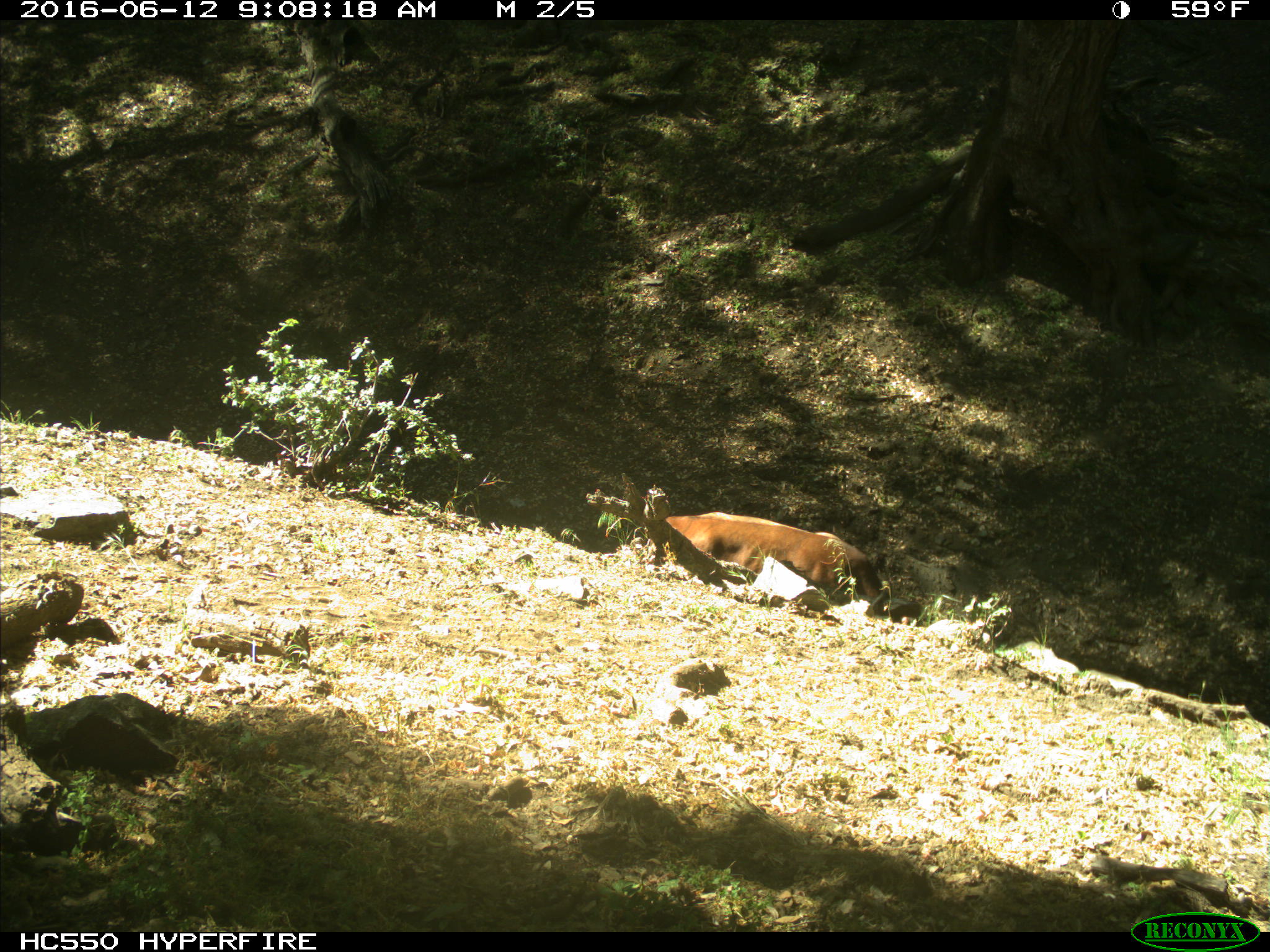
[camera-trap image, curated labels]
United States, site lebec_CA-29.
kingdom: Animalia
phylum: Chordata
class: Mammalia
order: Artiodactyla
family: Bovidae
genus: Bos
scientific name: Bos taurus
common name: domestic cow